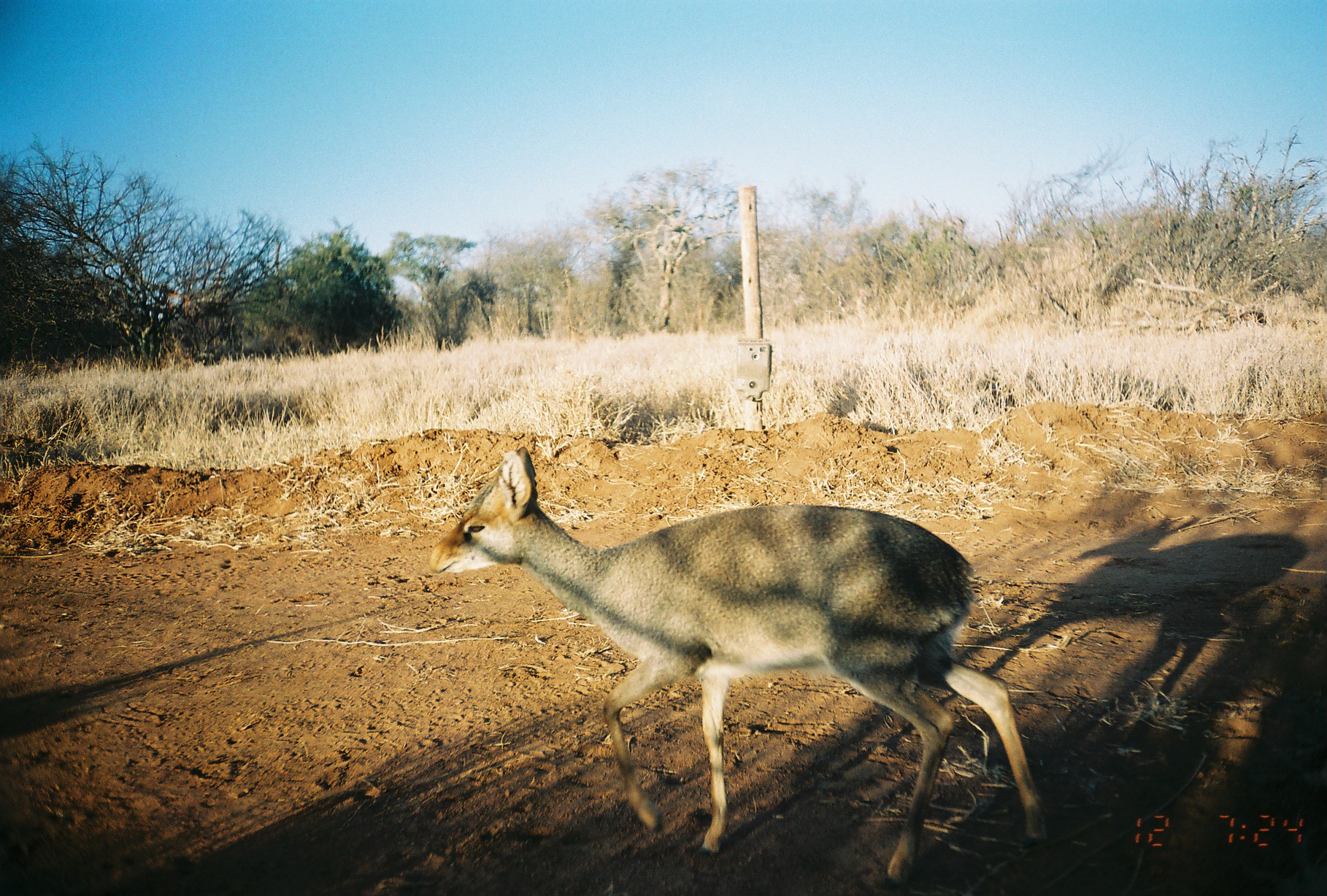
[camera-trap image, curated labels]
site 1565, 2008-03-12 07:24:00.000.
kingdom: Animalia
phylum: Chordata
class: Mammalia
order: Artiodactyla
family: Bovidae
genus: Madoqua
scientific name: Madoqua guentheri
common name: günther's dik-dik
Madoqua guentheri (günther's dik-dik), count 1.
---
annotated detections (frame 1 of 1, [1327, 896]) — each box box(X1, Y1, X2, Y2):
madoqua guentheri: box(423, 444, 1045, 887)